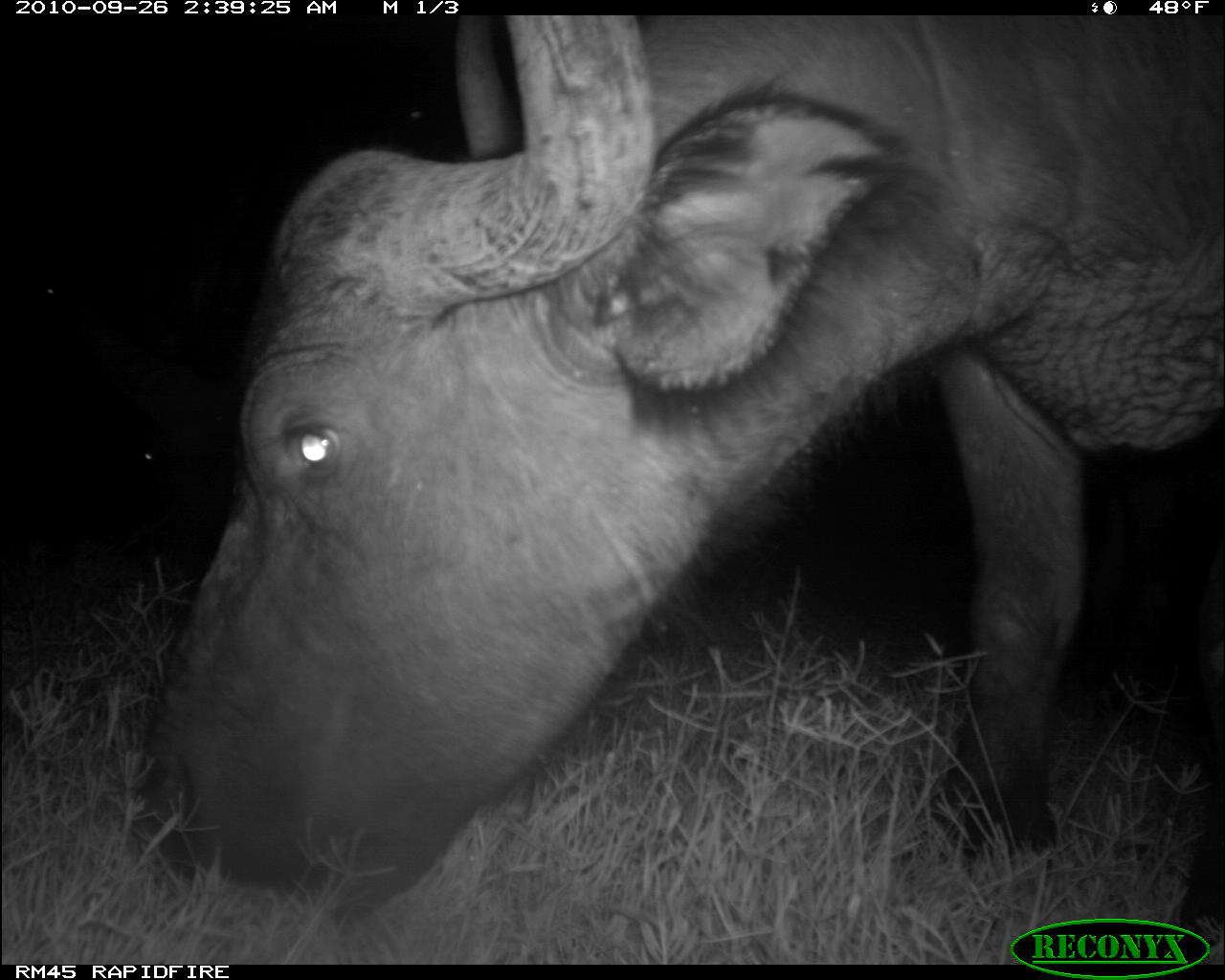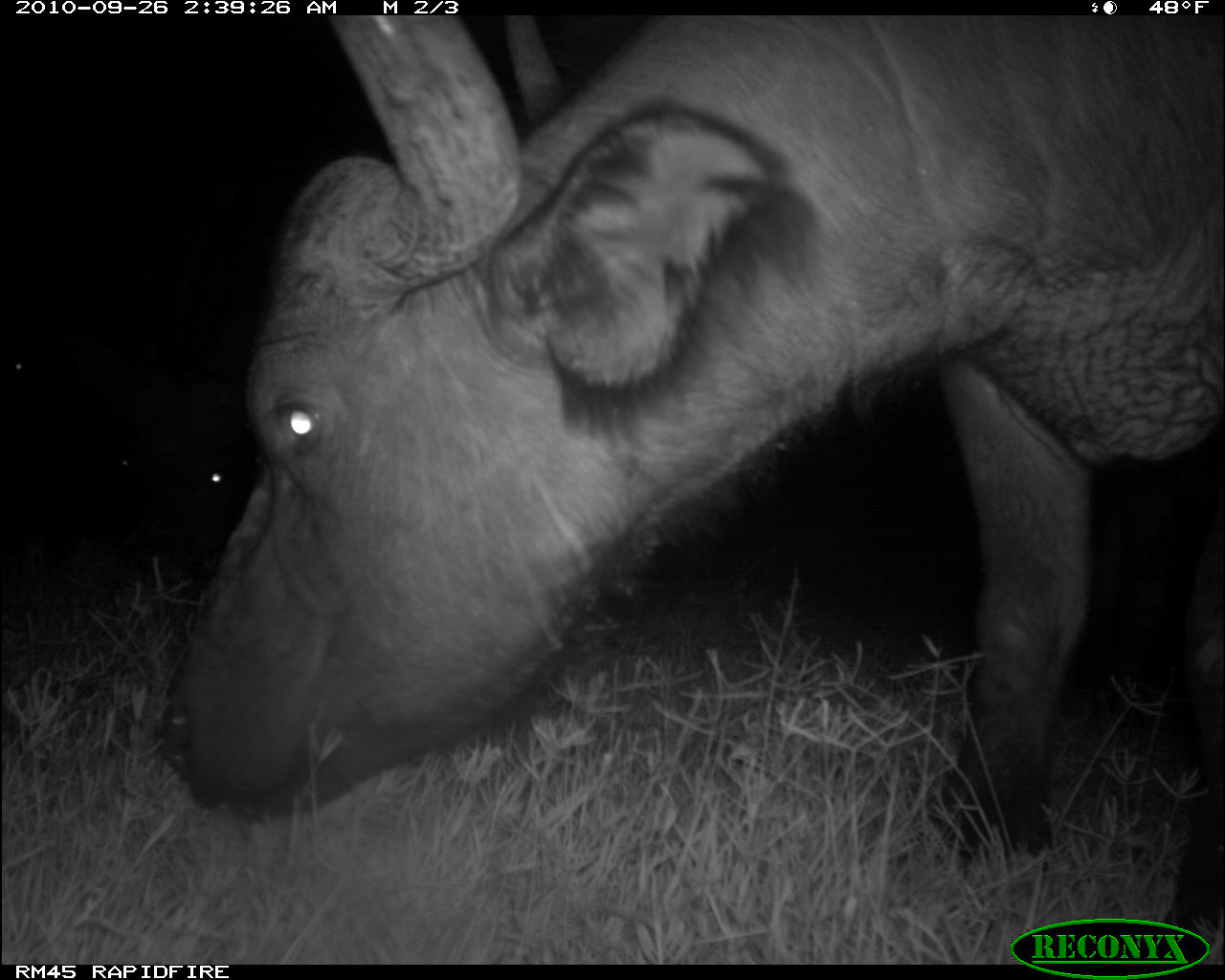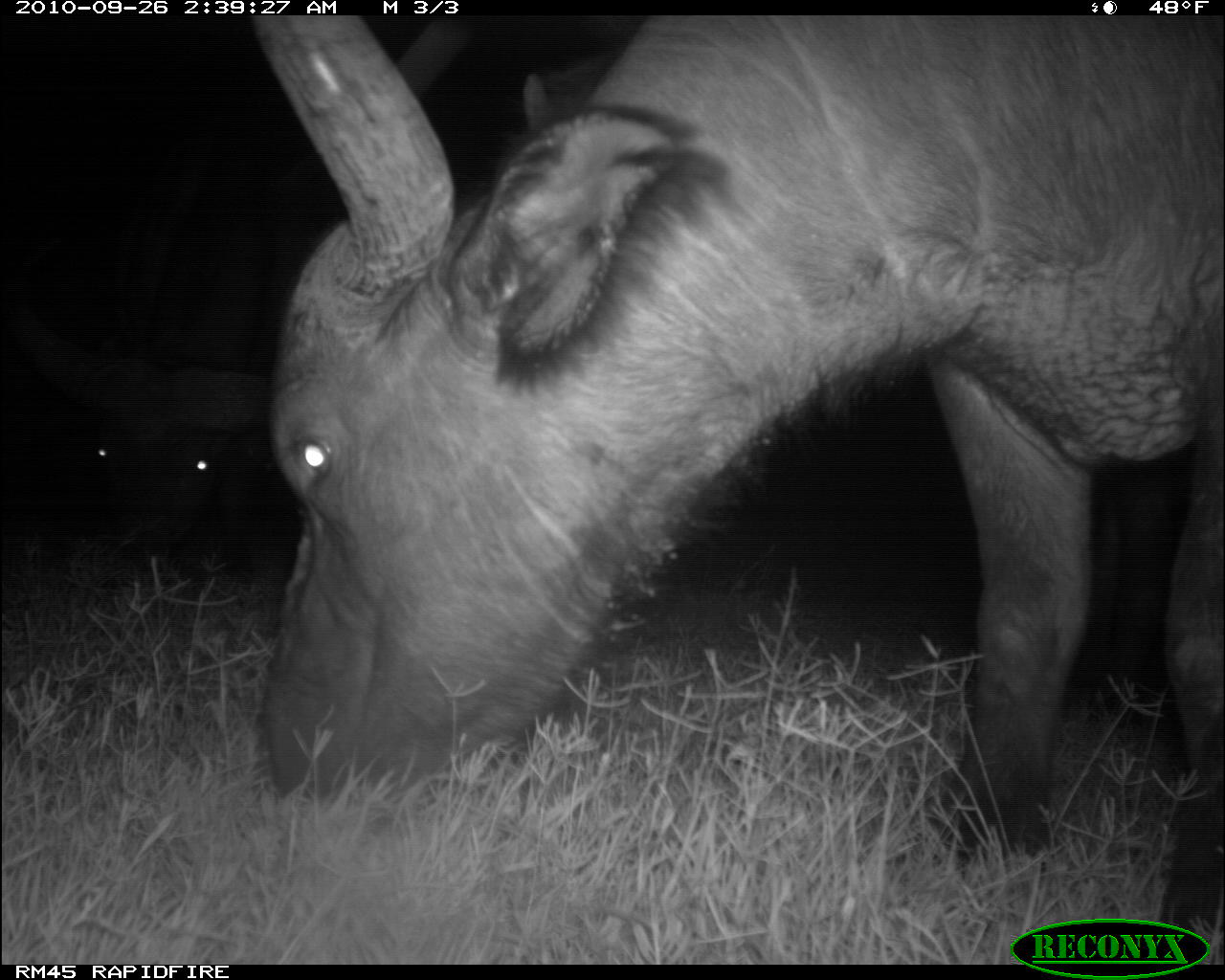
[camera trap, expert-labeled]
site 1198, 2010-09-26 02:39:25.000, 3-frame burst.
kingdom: Animalia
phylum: Chordata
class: Mammalia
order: Artiodactyla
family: Bovidae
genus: Syncerus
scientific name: Syncerus caffer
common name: african buffalo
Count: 3.